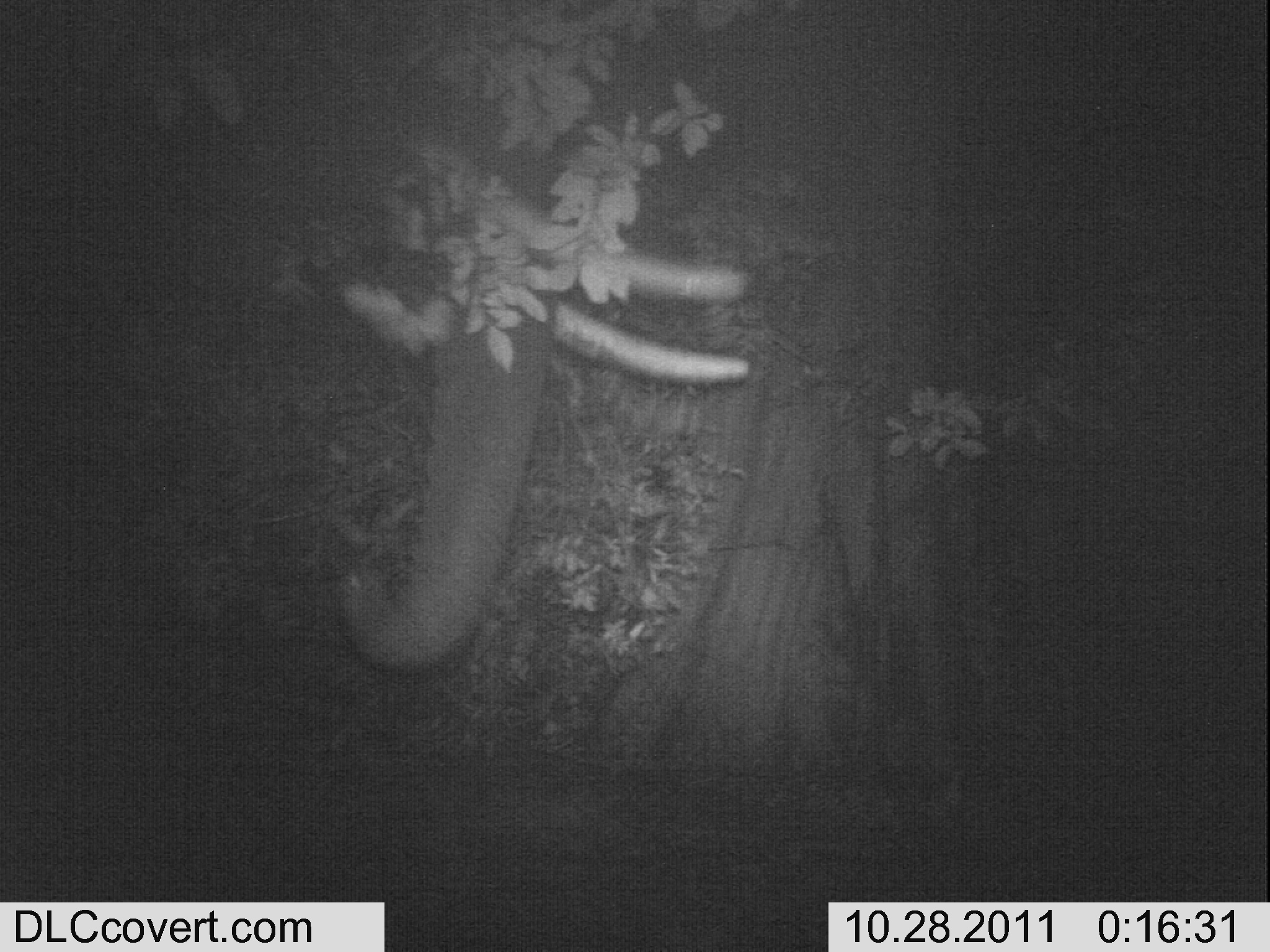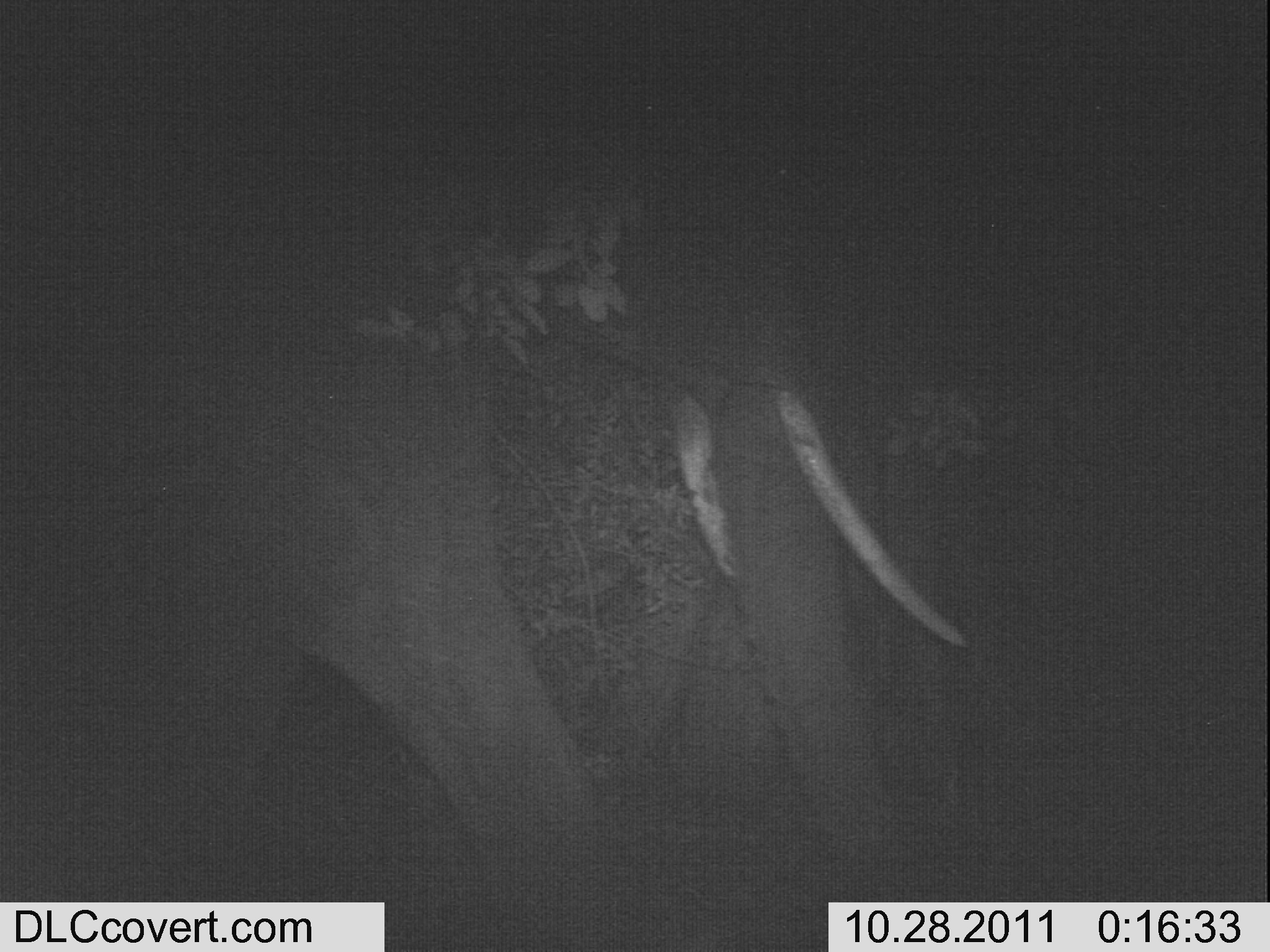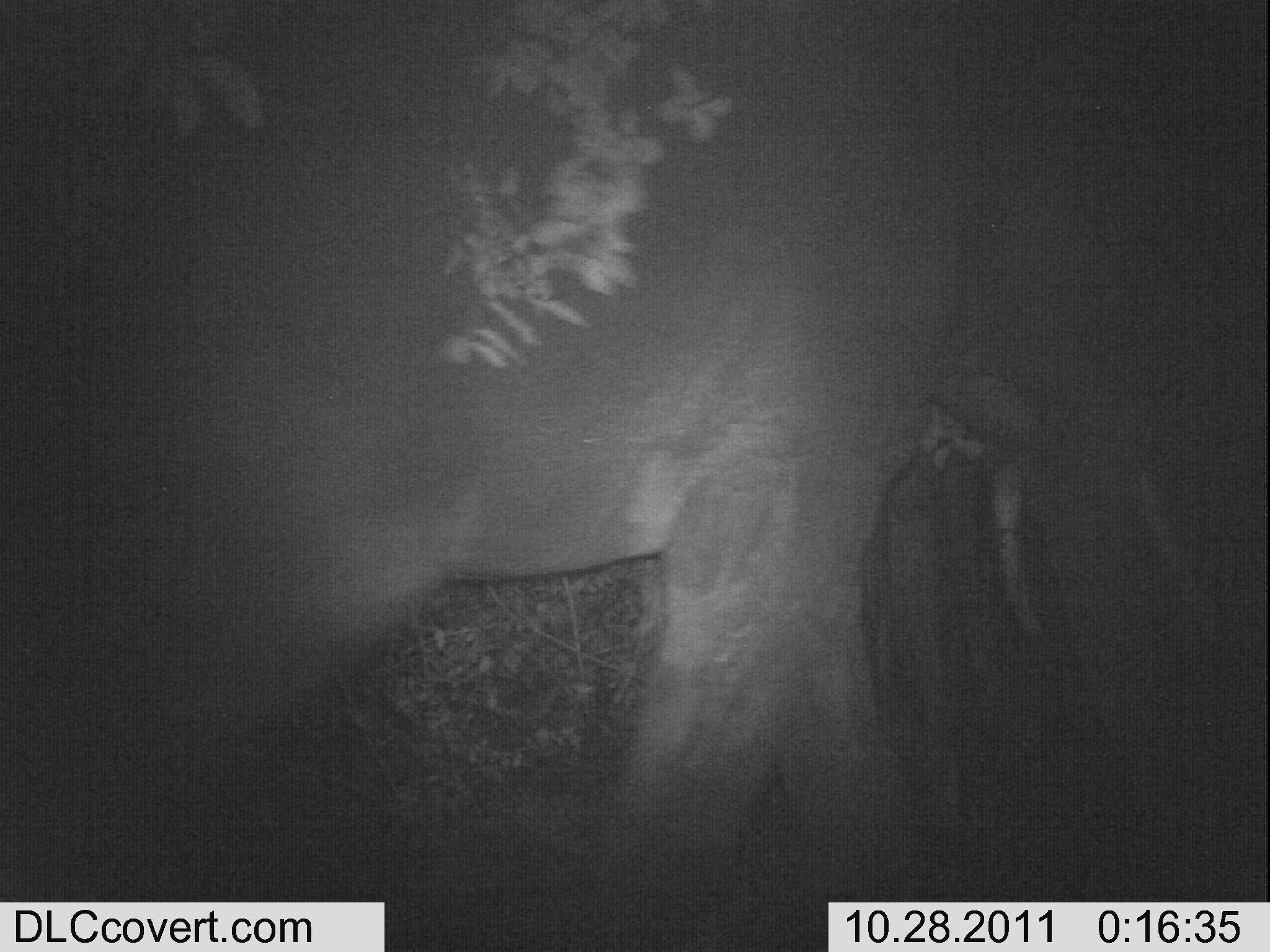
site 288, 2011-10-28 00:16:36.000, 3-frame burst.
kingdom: Animalia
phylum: Chordata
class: Mammalia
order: Proboscidea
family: Elephantidae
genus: Loxodonta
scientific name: Loxodonta africana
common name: african bush elephant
Loxodonta africana (african bush elephant), count 1.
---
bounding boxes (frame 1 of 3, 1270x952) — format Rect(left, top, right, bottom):
loxodonta africana: Rect(323, 130, 752, 673)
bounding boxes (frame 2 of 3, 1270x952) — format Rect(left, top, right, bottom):
loxodonta africana: Rect(0, 0, 973, 952)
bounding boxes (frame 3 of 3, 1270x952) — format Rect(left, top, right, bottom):
loxodonta africana: Rect(0, 0, 1270, 952)